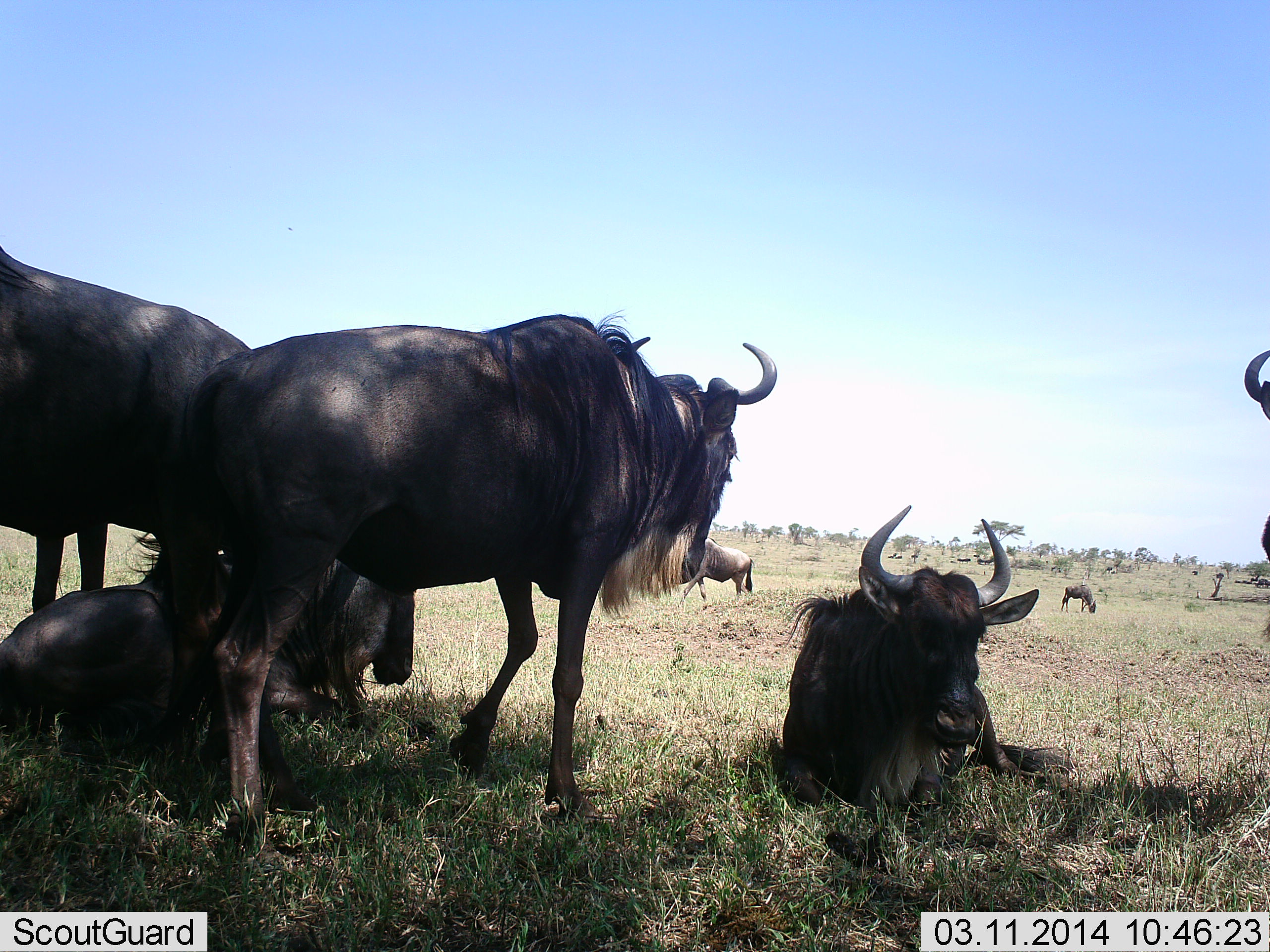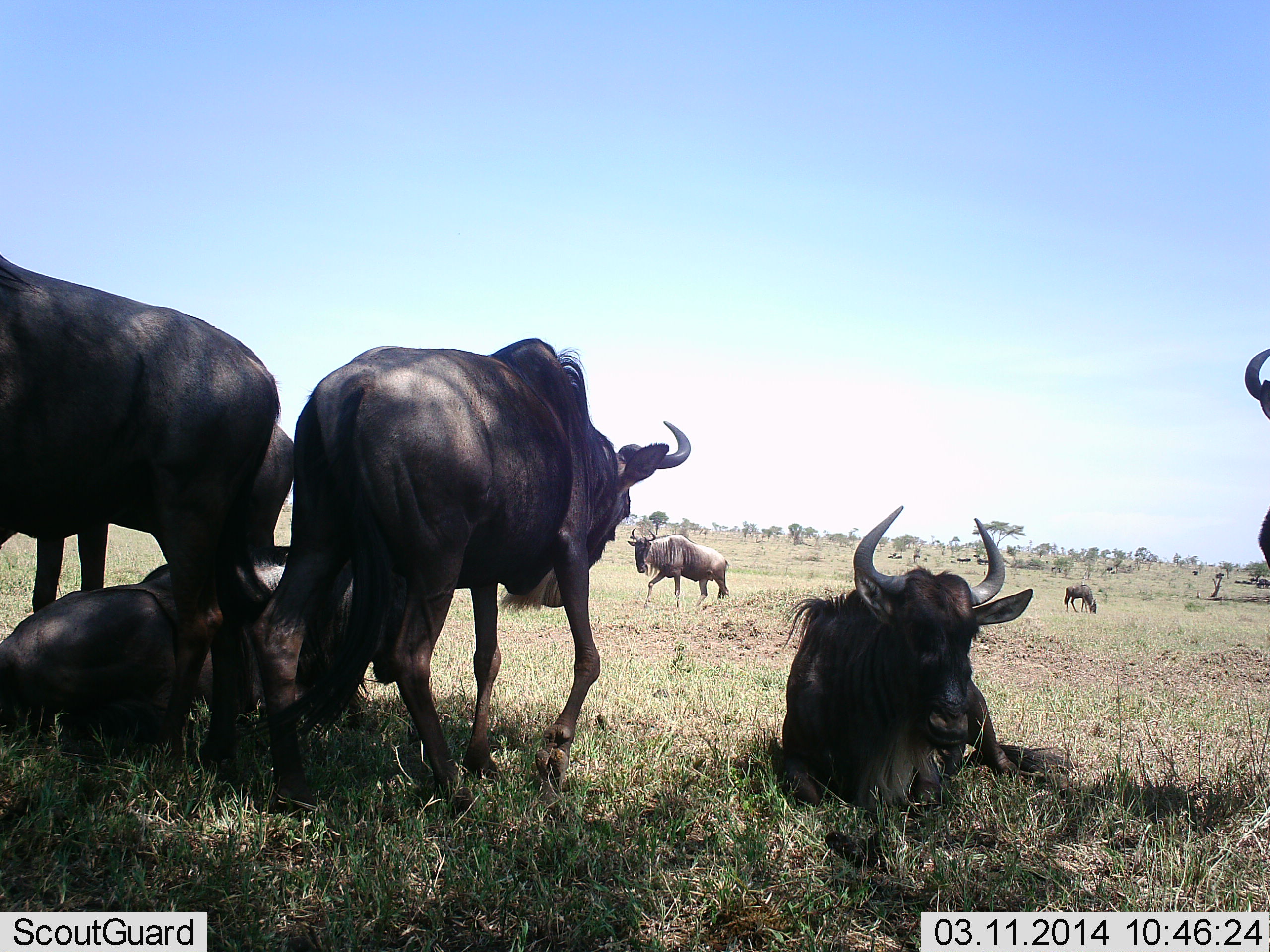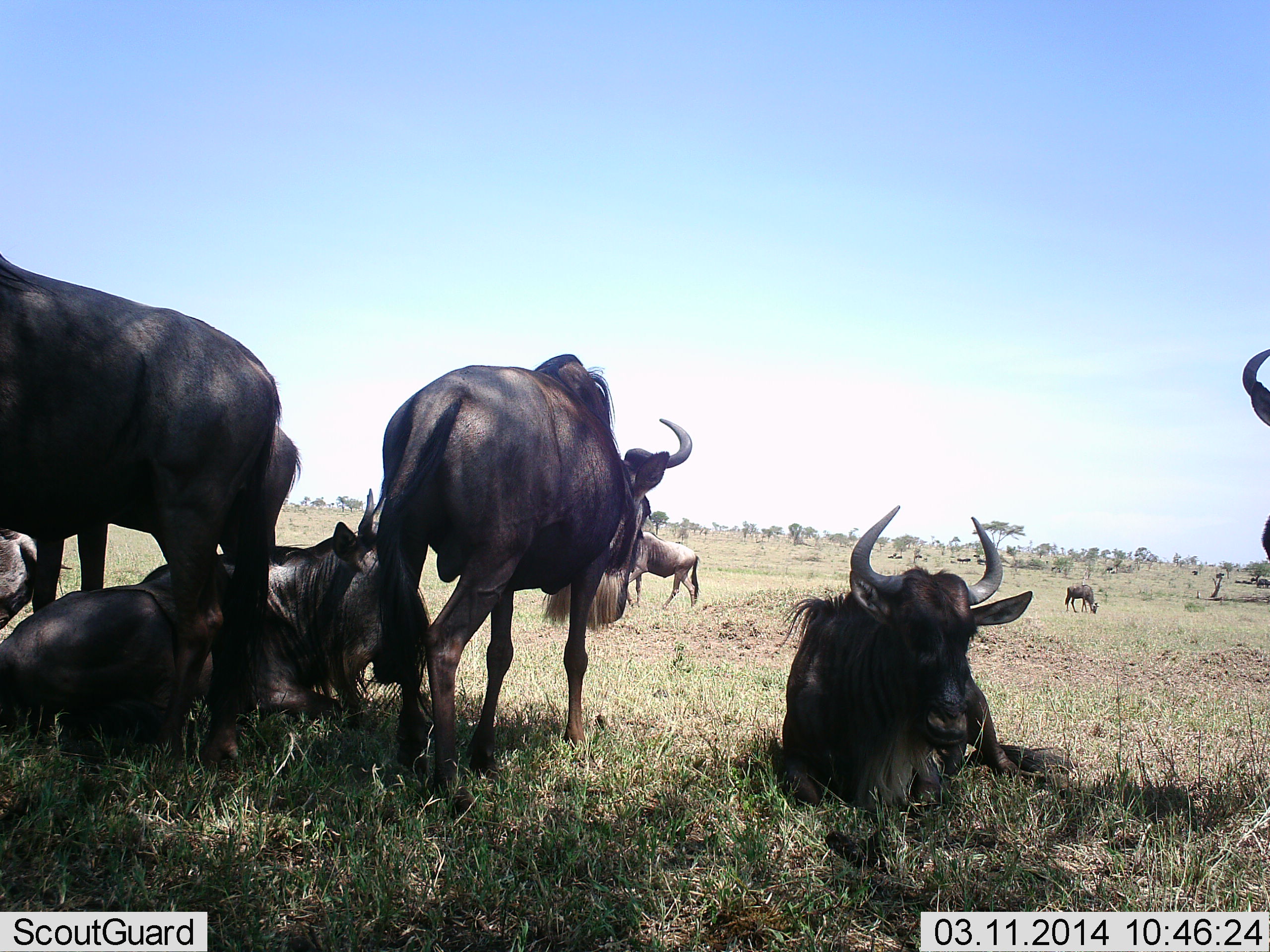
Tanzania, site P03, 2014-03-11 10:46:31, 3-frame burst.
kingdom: Animalia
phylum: Chordata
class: Mammalia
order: Artiodactyla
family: Bovidae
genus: Connochaetes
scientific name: Connochaetes taurinus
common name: blue wildebeest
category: wildebeest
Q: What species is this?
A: Wildebeest (blue wildebeest) (Connochaetes taurinus).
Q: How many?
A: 8.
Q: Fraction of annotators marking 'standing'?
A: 82%.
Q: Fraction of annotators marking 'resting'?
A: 93%.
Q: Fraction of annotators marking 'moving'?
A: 64%.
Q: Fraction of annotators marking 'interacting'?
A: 0%.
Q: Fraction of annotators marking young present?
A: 9%.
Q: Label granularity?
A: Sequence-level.